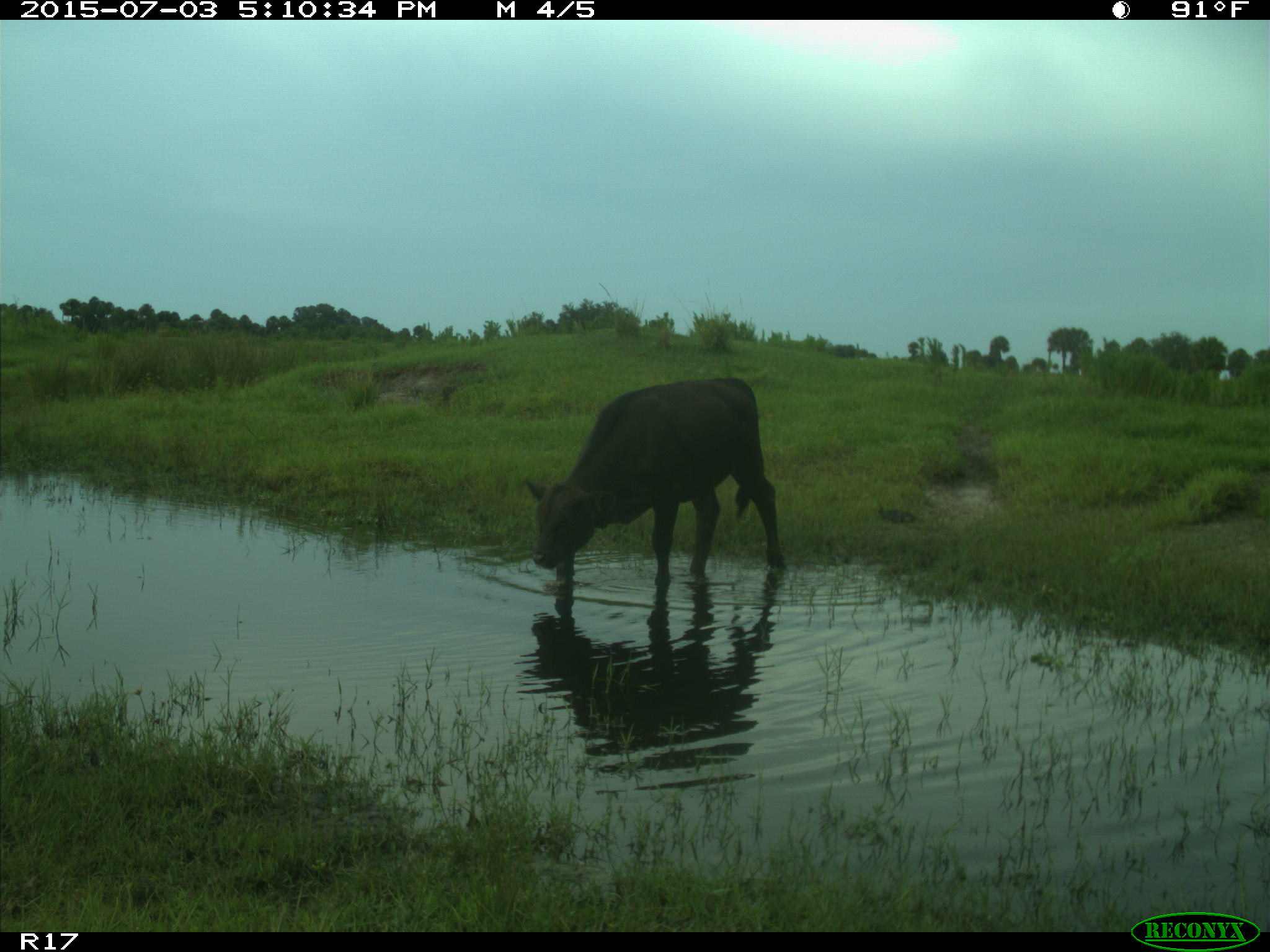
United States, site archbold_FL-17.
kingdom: Animalia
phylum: Chordata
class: Mammalia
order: Artiodactyla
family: Bovidae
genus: Bos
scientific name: Bos taurus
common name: domestic cow